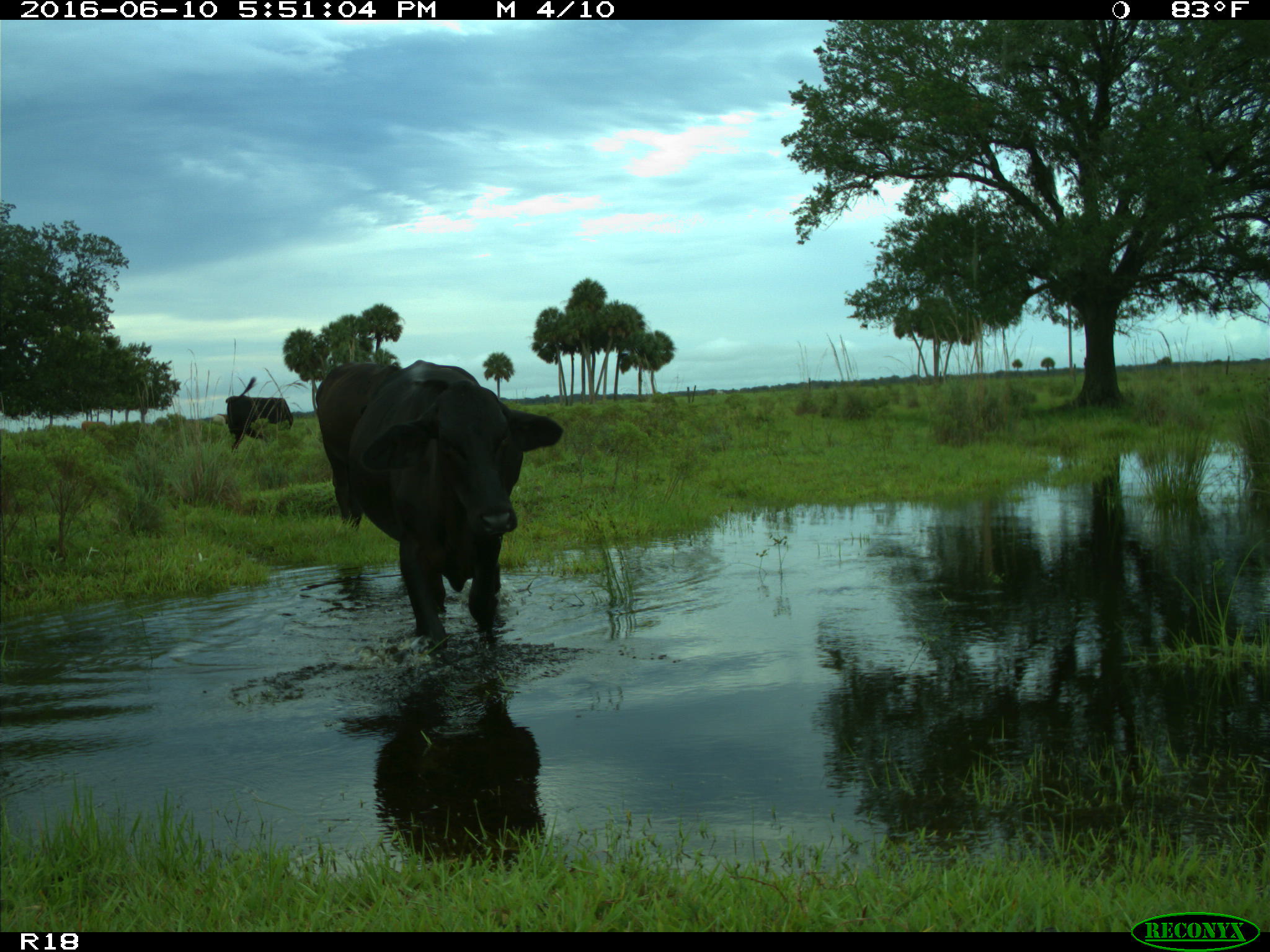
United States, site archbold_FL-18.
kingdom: Animalia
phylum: Chordata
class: Mammalia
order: Artiodactyla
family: Bovidae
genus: Bos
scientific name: Bos taurus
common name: domestic cow